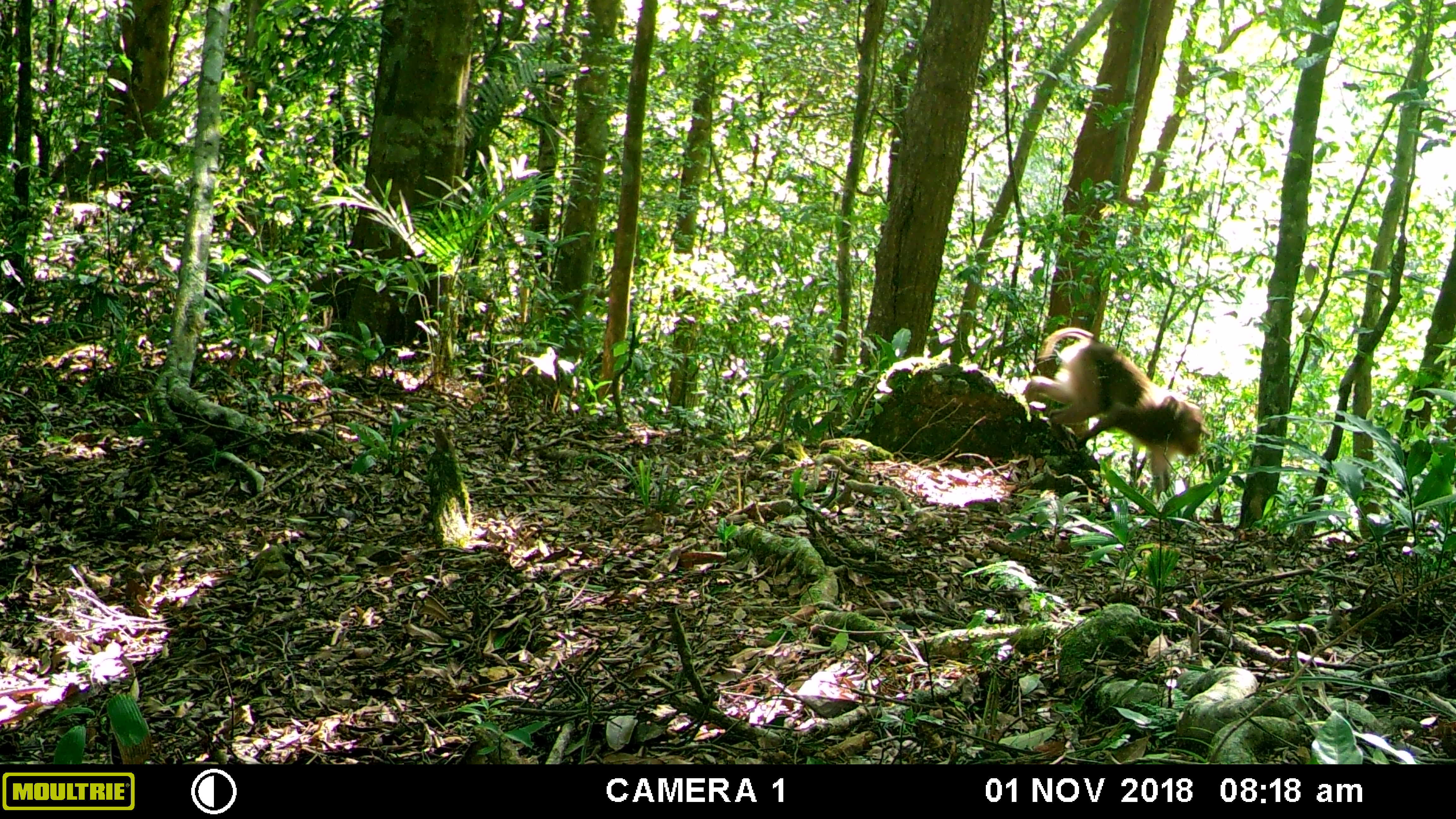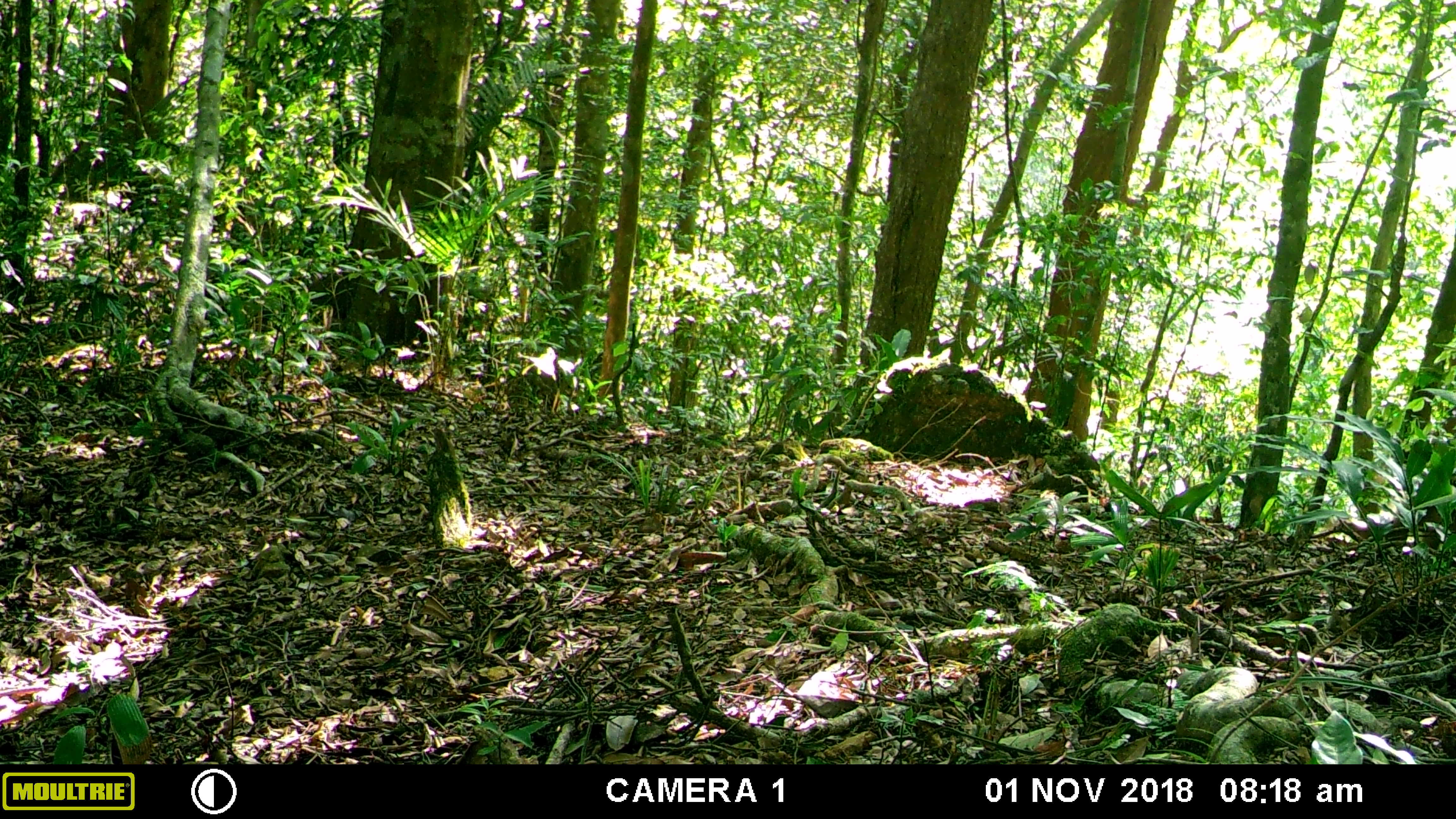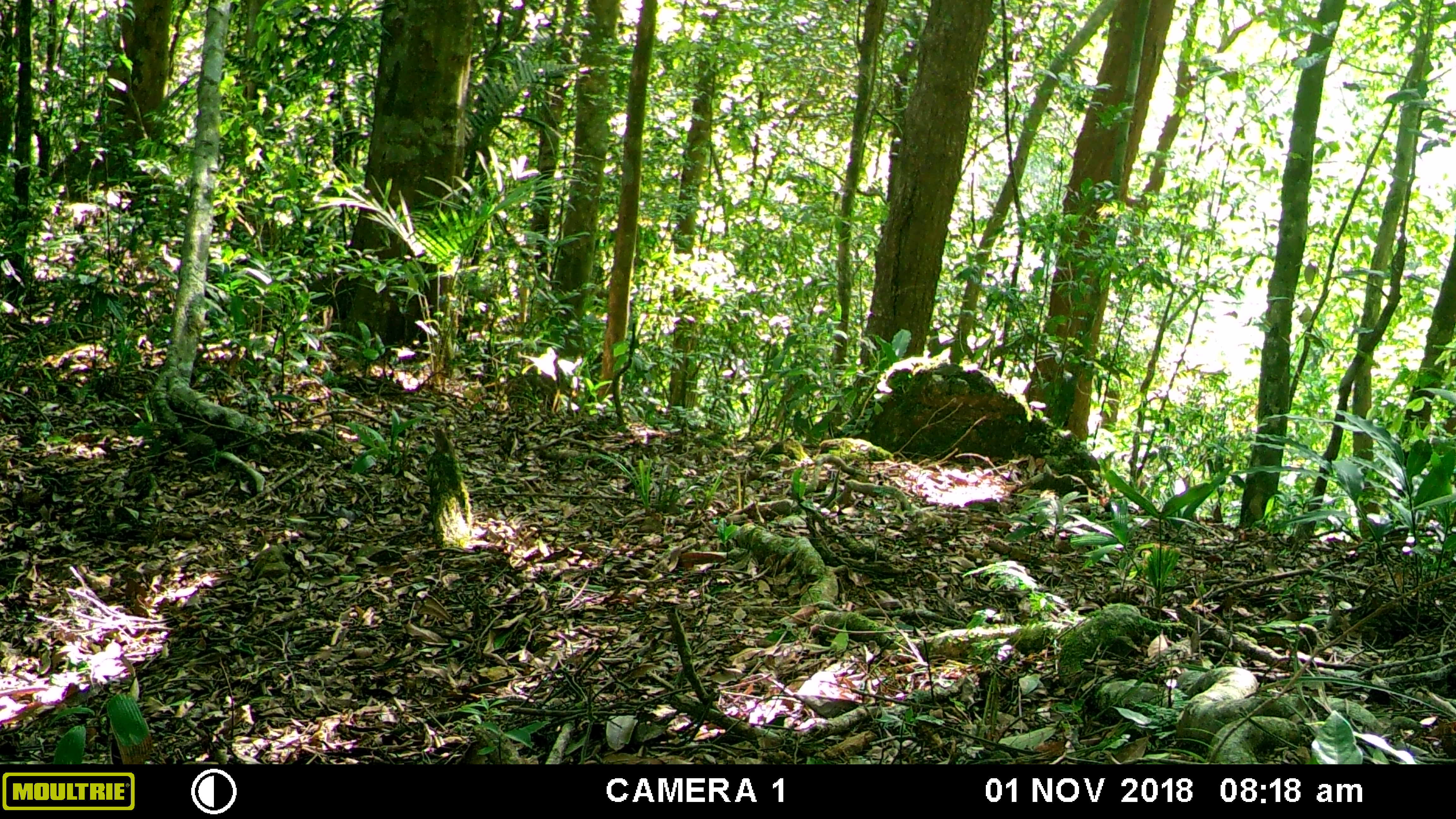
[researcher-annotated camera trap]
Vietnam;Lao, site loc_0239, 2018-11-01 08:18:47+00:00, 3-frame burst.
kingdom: Animalia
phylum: Chordata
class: Mammalia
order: Primates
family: Cercopithecidae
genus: Macaca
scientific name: Macaca nemestrina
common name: pig-tailed macaque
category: pig tailed macaque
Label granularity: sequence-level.